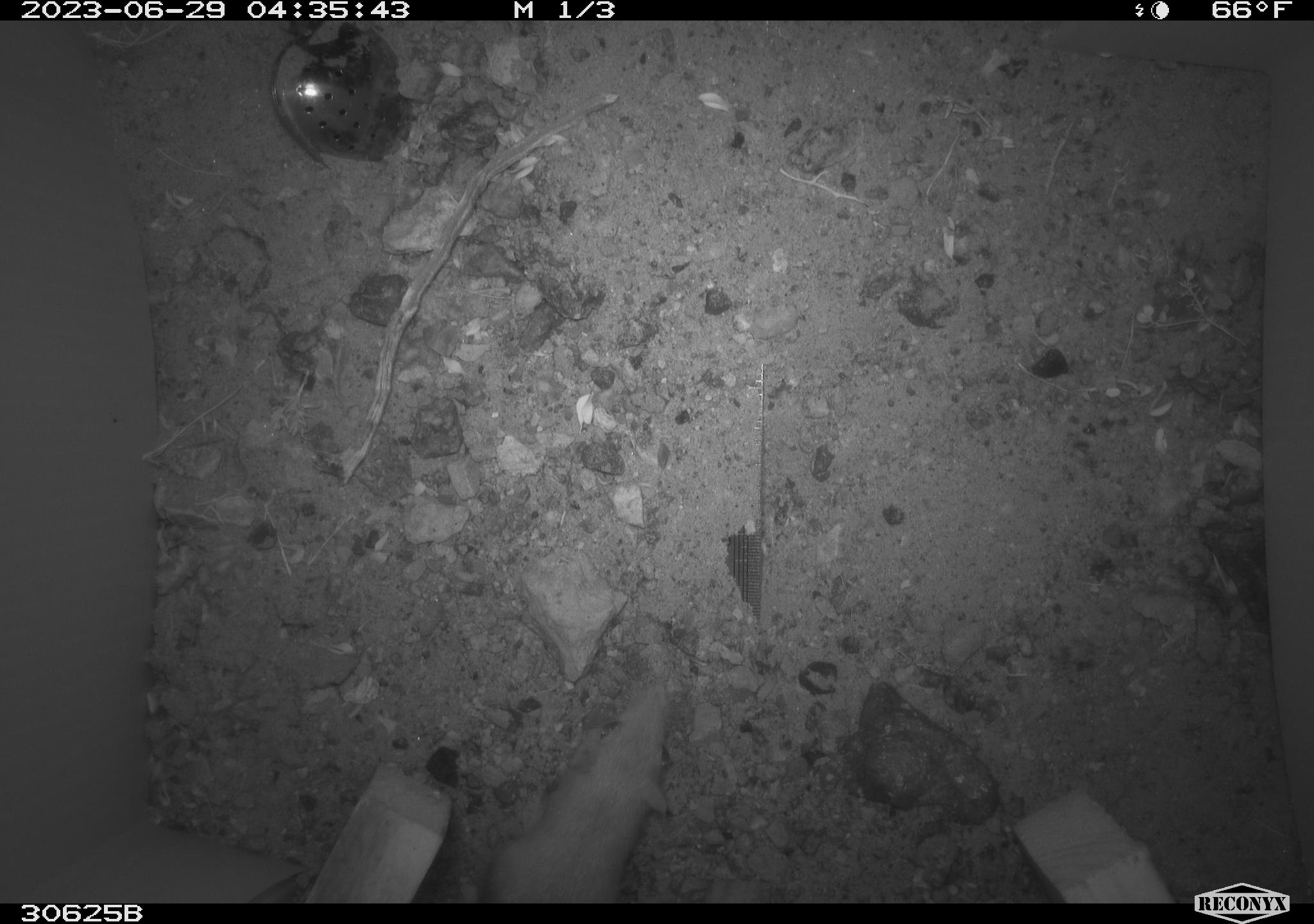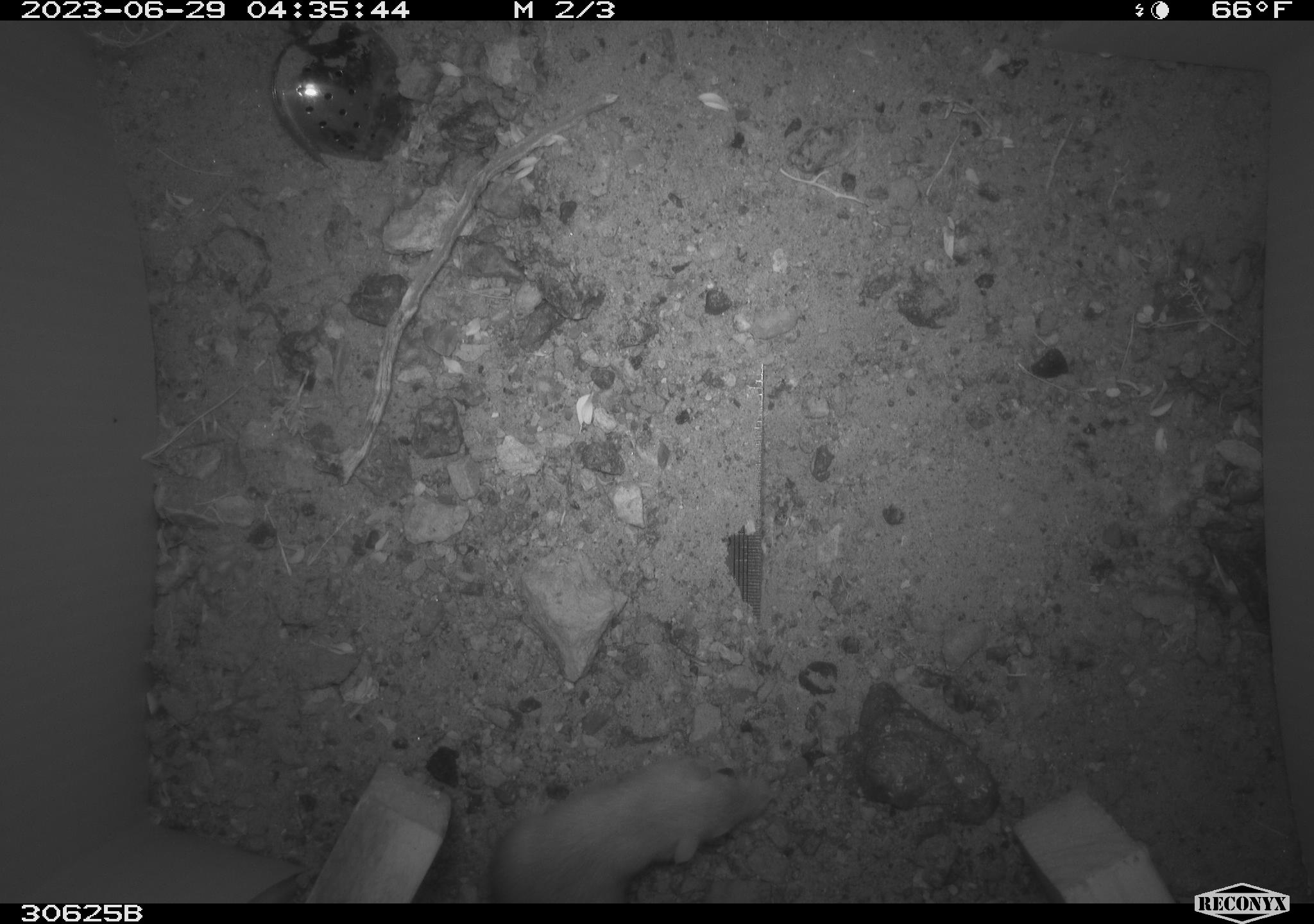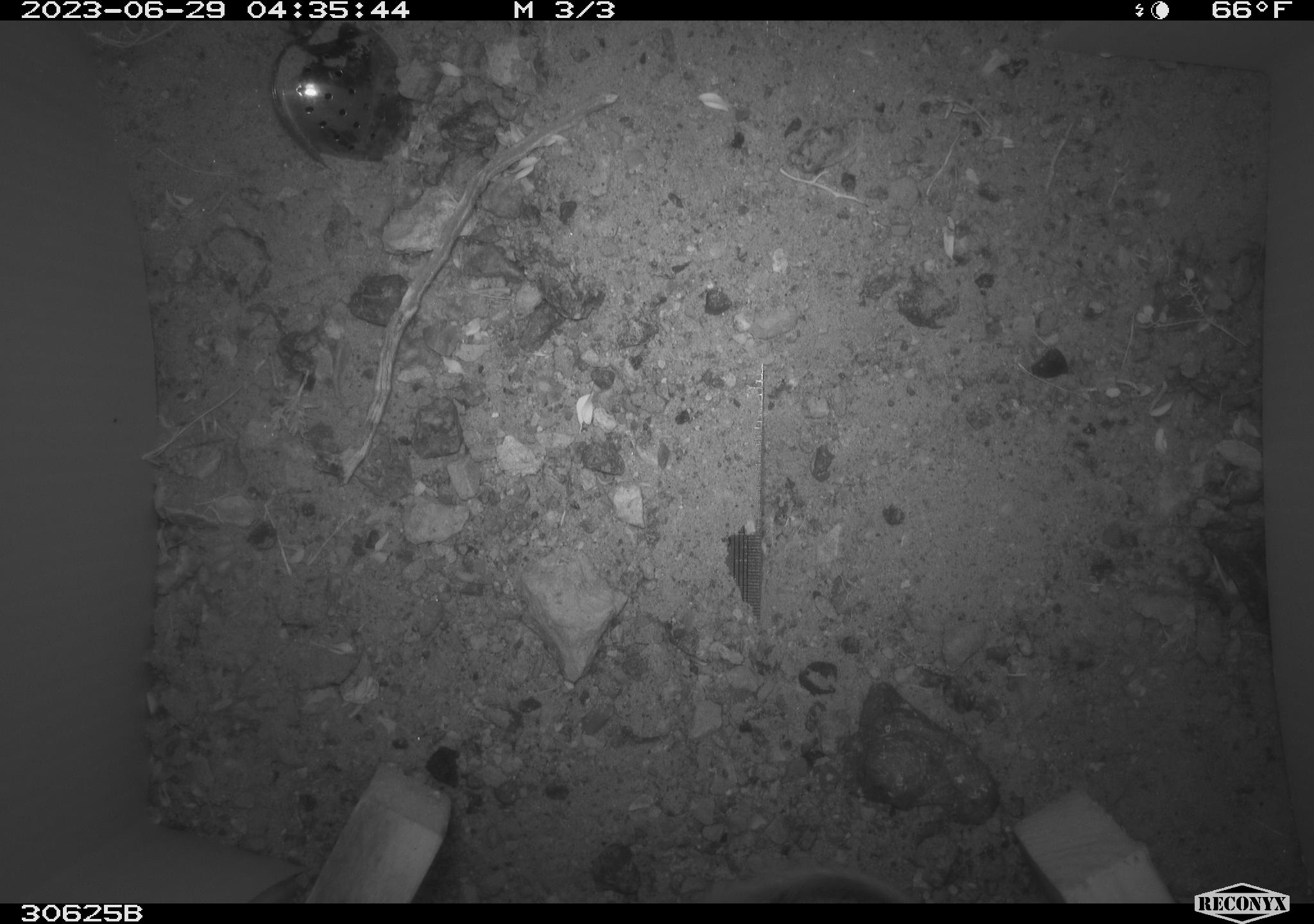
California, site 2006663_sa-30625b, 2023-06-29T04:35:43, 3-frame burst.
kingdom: Animalia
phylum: Chordata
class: Mammalia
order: Rodentia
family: Heteromyidae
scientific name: Heteromyidae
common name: kangaroo rats and pocket mice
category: heteromyidae family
Heteromyidae family (kangaroo rats and pocket mice) (Heteromyidae).